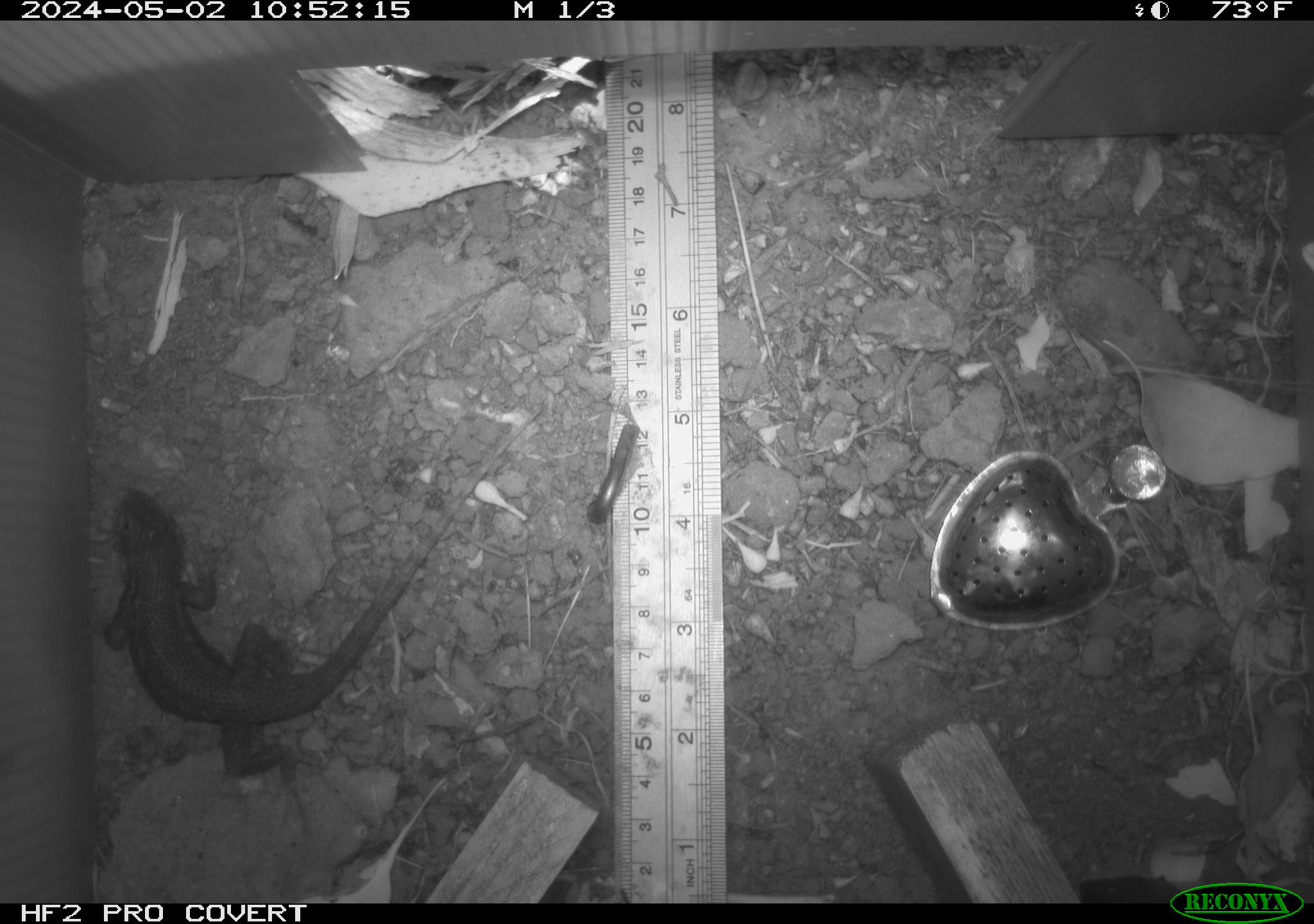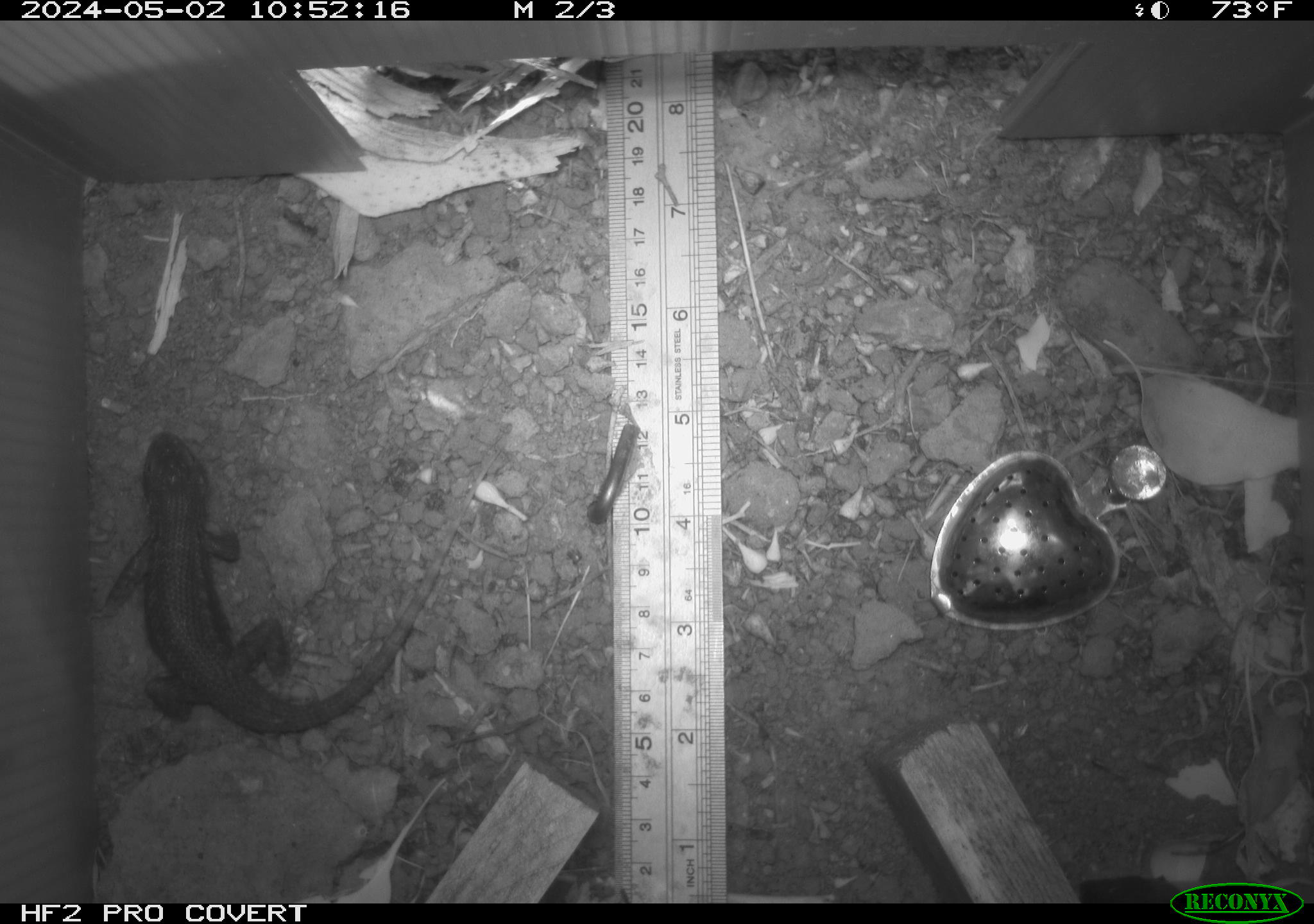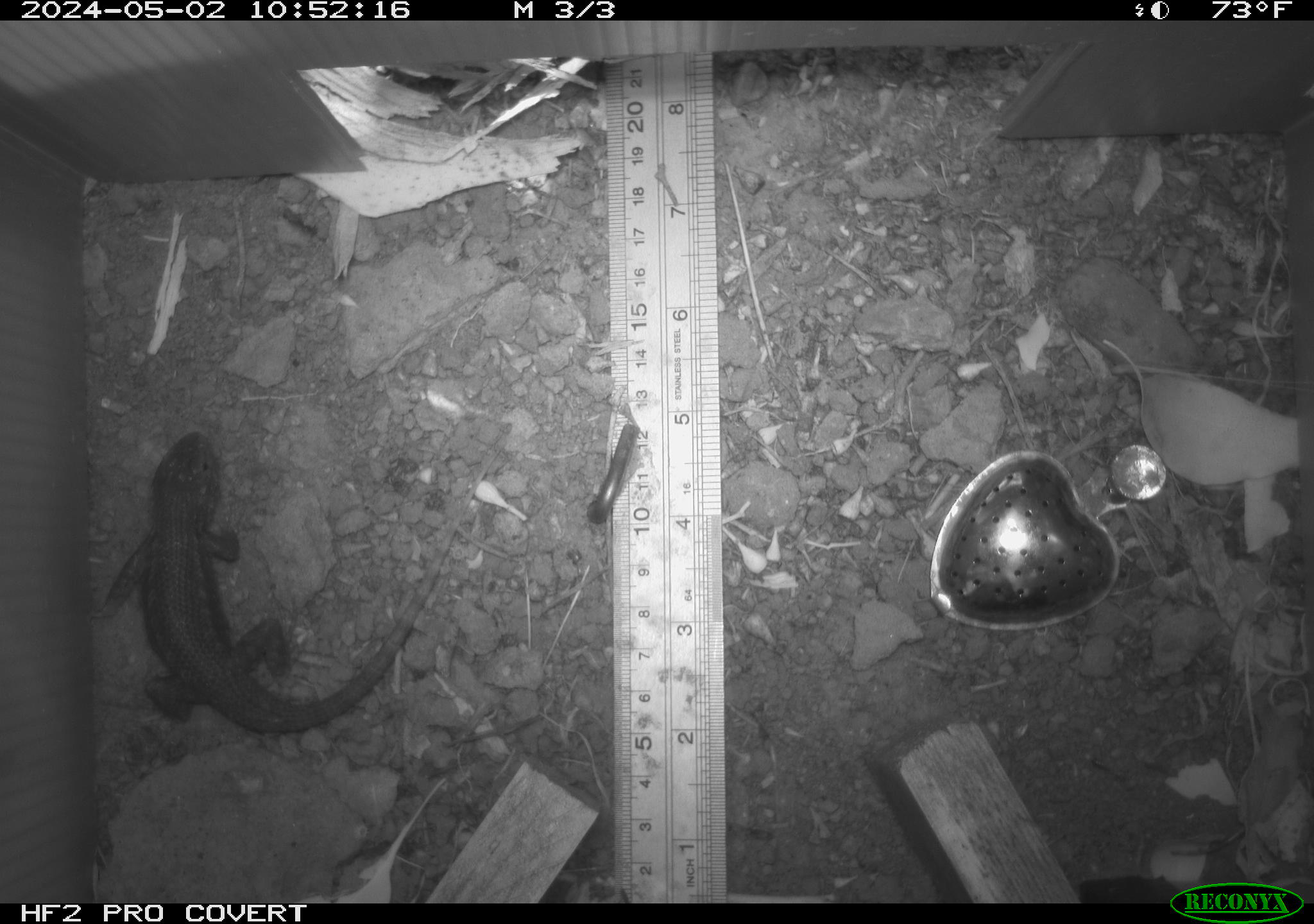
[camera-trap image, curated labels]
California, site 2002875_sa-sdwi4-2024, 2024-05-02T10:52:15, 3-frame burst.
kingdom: Animalia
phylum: Chordata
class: Reptilia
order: Squamata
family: Phrynosomatidae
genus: Sceloporus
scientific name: Sceloporus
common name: spiny lizards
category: sceloporus species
Sceloporus species (spiny lizards) (Sceloporus).